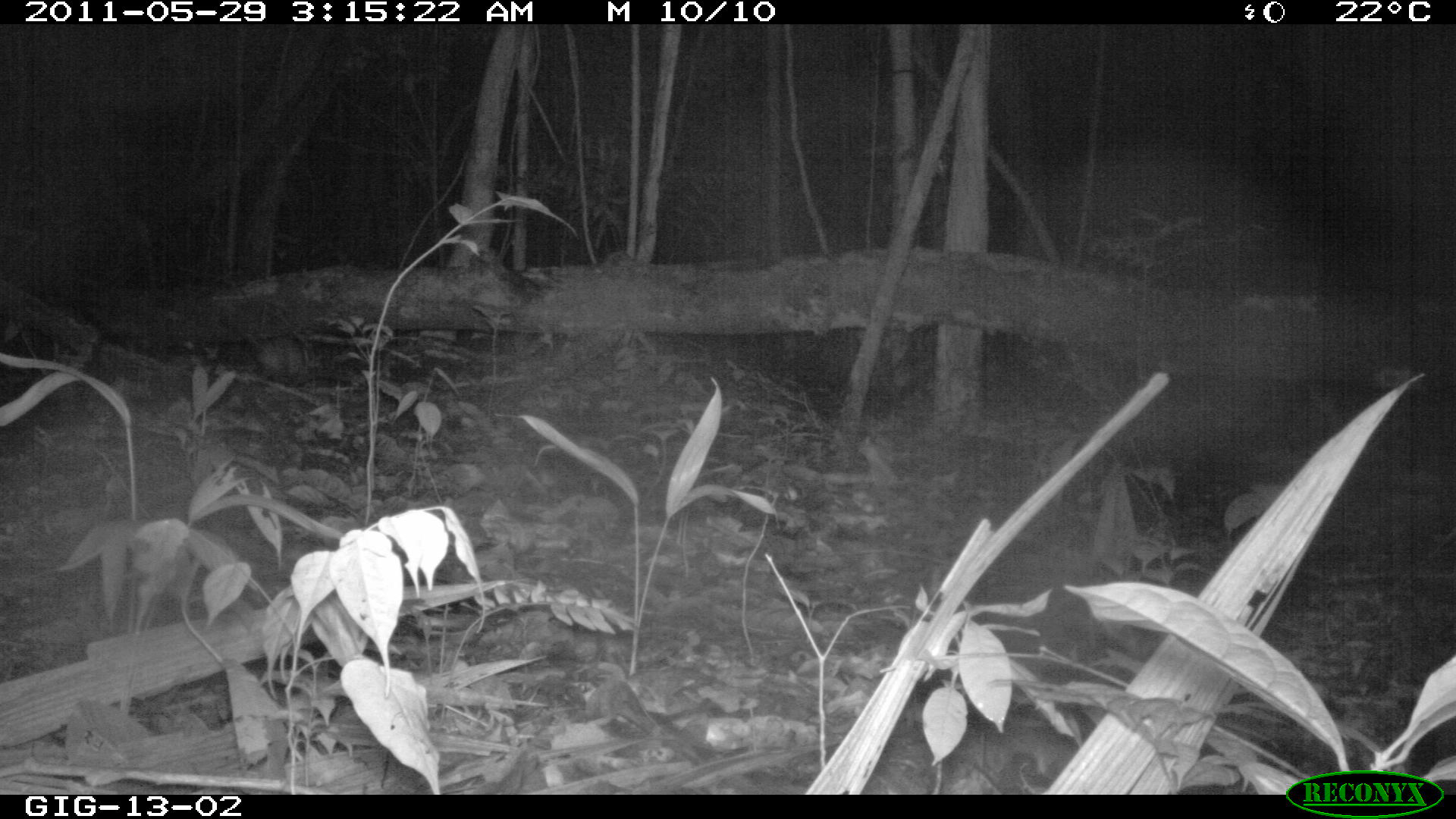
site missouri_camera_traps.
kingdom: Animalia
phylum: Chordata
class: Mammalia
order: Didelphimorphia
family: Didelphidae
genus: Didelphis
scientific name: Didelphis marsupialis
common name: common opossum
Common opossum (Didelphis marsupialis). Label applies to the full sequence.